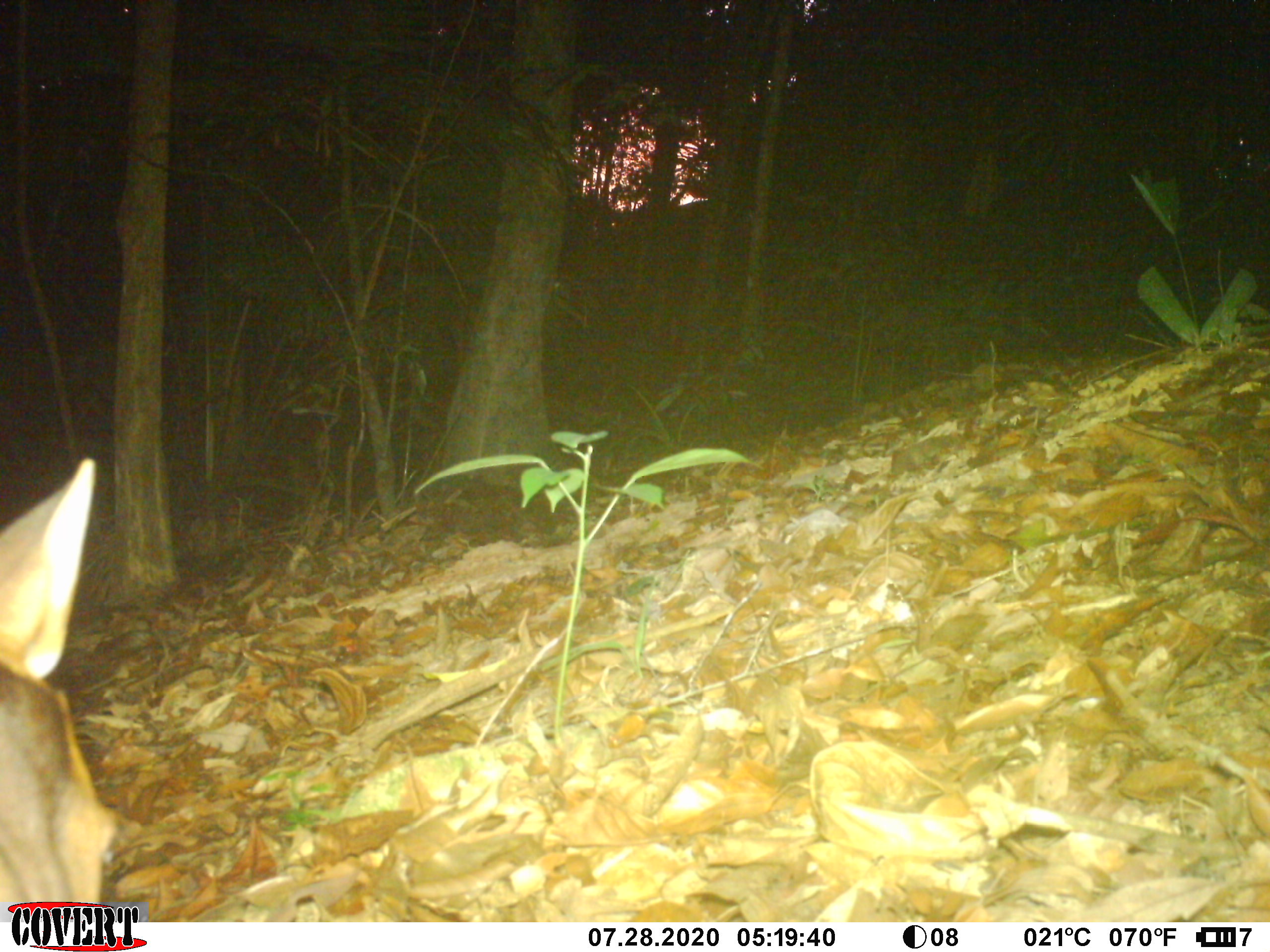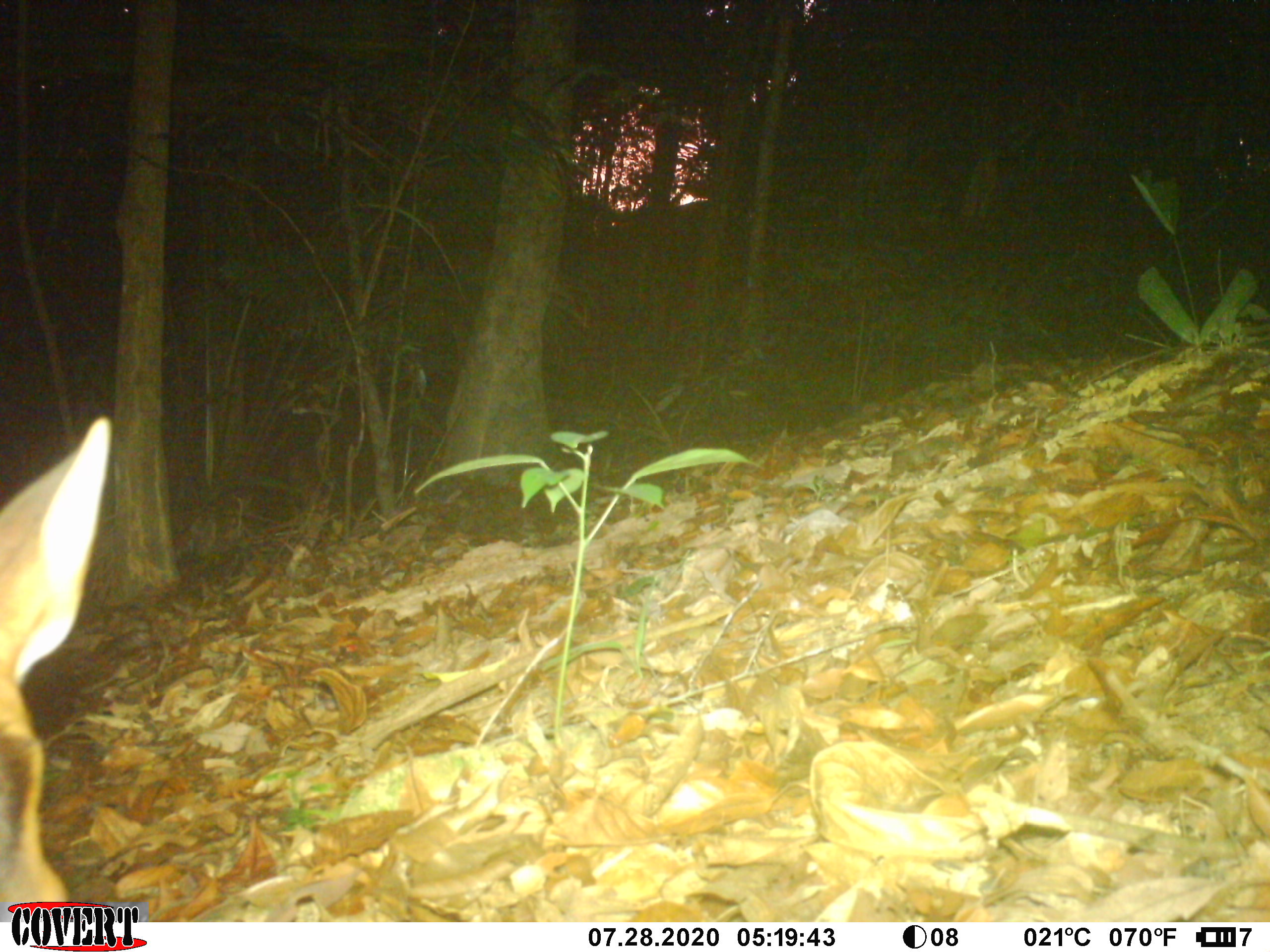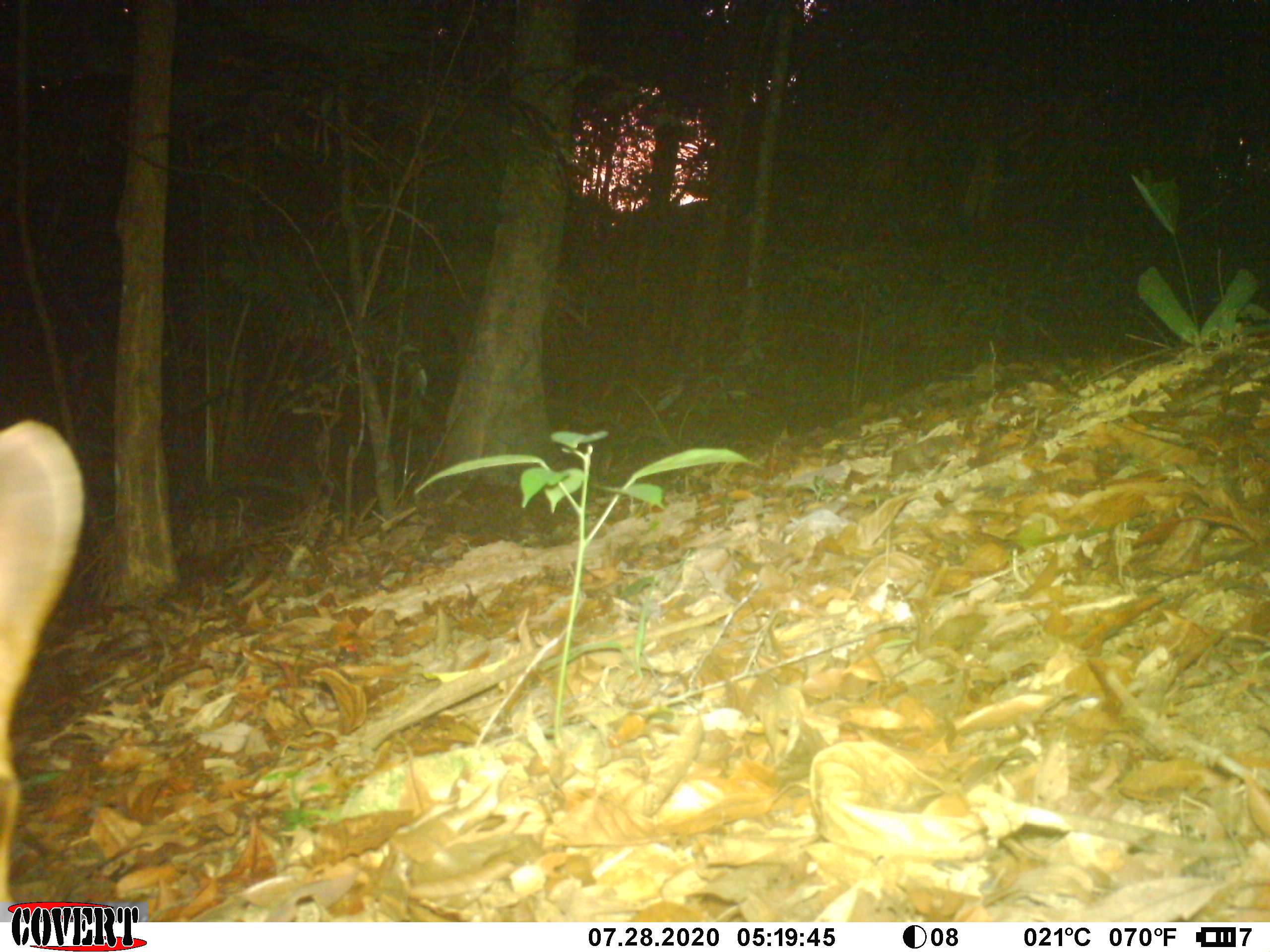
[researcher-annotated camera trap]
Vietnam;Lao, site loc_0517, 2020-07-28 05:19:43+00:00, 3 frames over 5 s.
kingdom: Animalia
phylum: Chordata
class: Mammalia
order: Artiodactyla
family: Cervidae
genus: Muntiacus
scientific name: Muntiacus vuquangensis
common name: large-antlered muntjac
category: large antlered muntjac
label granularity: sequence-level